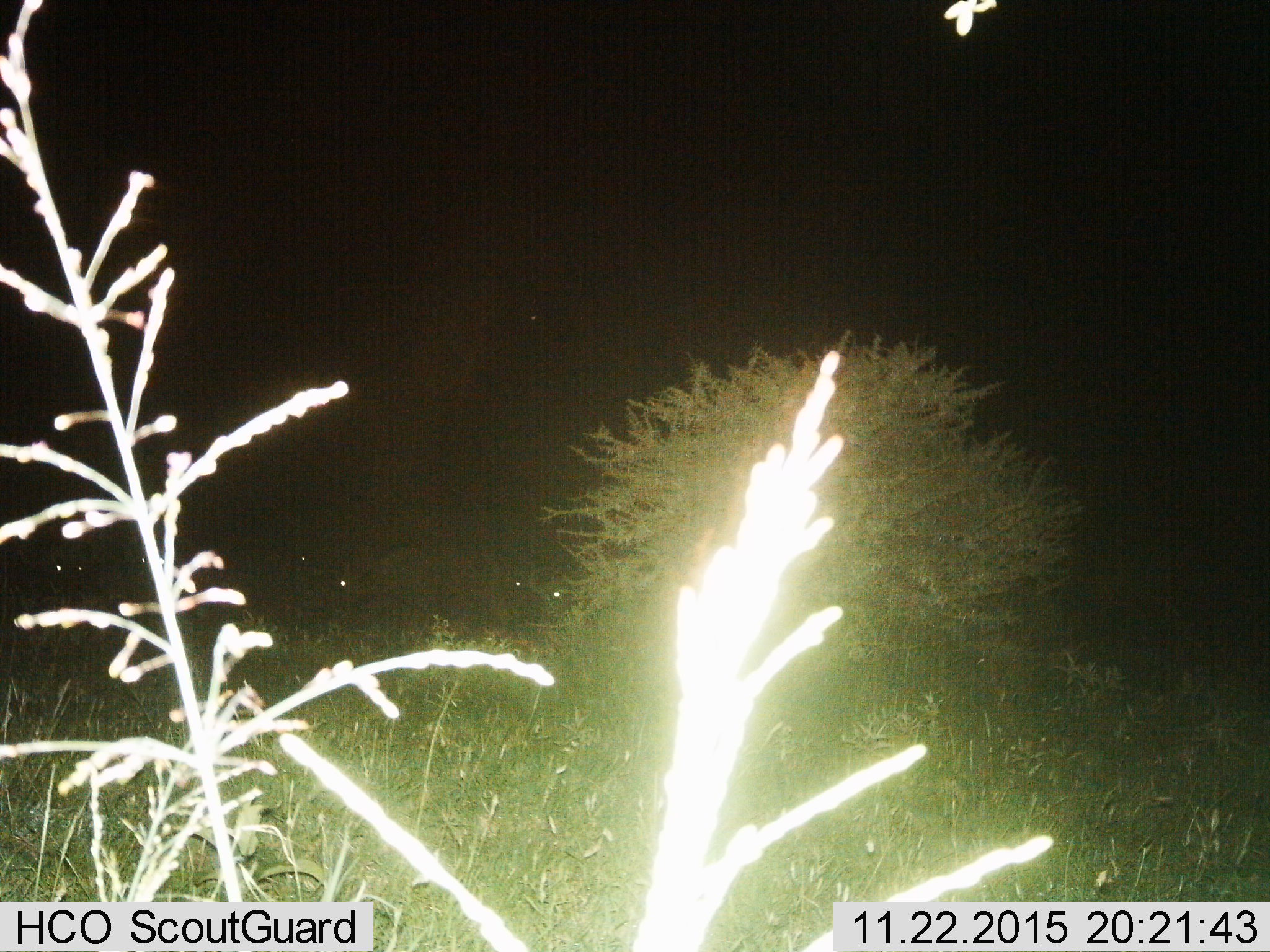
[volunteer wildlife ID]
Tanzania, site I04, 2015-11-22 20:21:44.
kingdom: Animalia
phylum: Chordata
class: Mammalia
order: Artiodactyla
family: Bovidae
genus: Eudorcas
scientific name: Eudorcas thomsonii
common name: thomson's gazelle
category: gazellethomsons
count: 11-50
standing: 100%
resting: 0%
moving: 0%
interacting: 0%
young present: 0%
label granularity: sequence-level